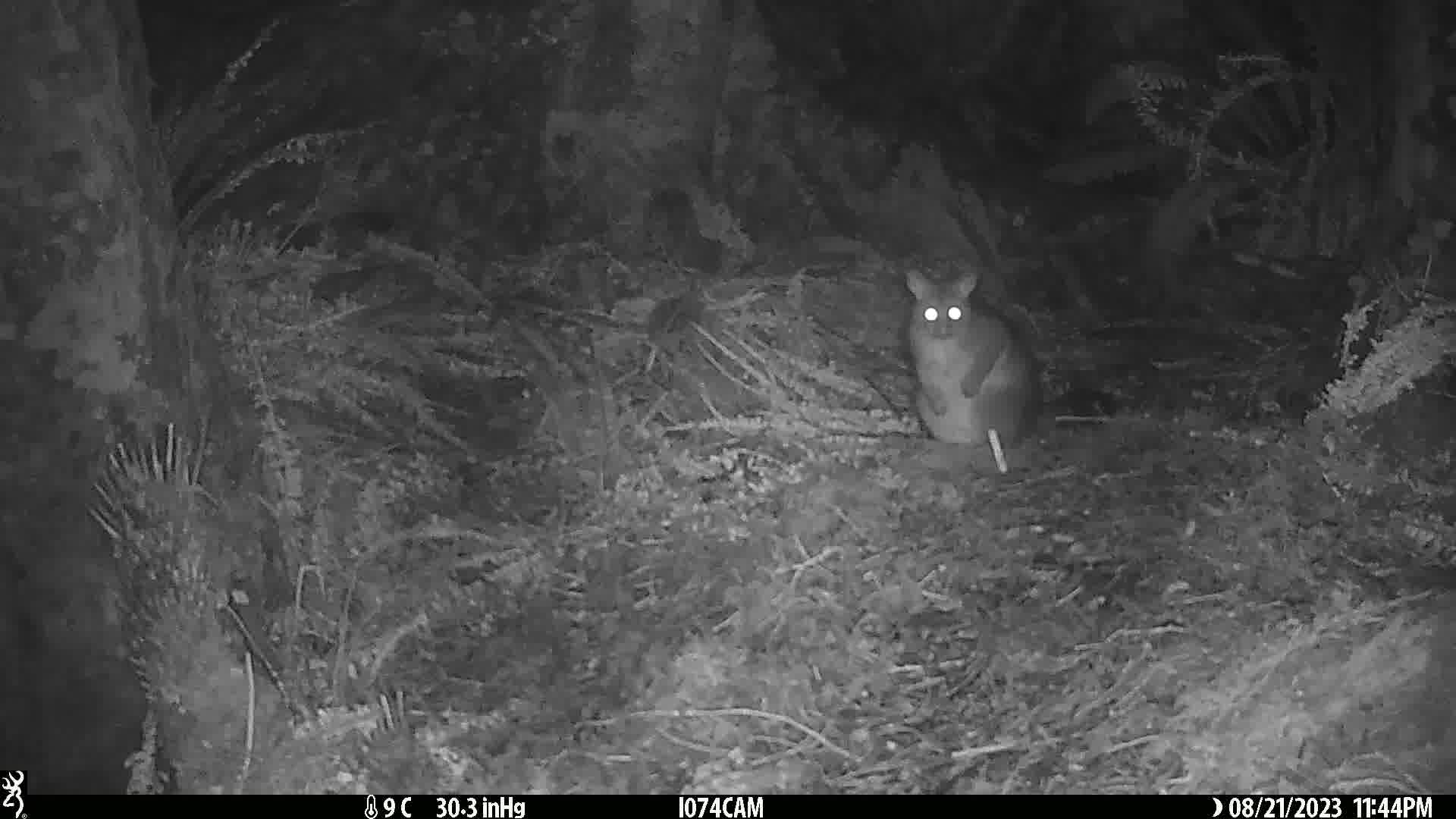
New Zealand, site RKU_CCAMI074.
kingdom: Animalia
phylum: Chordata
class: Mammalia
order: Diprotodontia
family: Phalangeridae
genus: Trichosurus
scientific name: Trichosurus vulpecula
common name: common brushtail possum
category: possum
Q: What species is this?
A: Possum (common brushtail possum) (Trichosurus vulpecula).